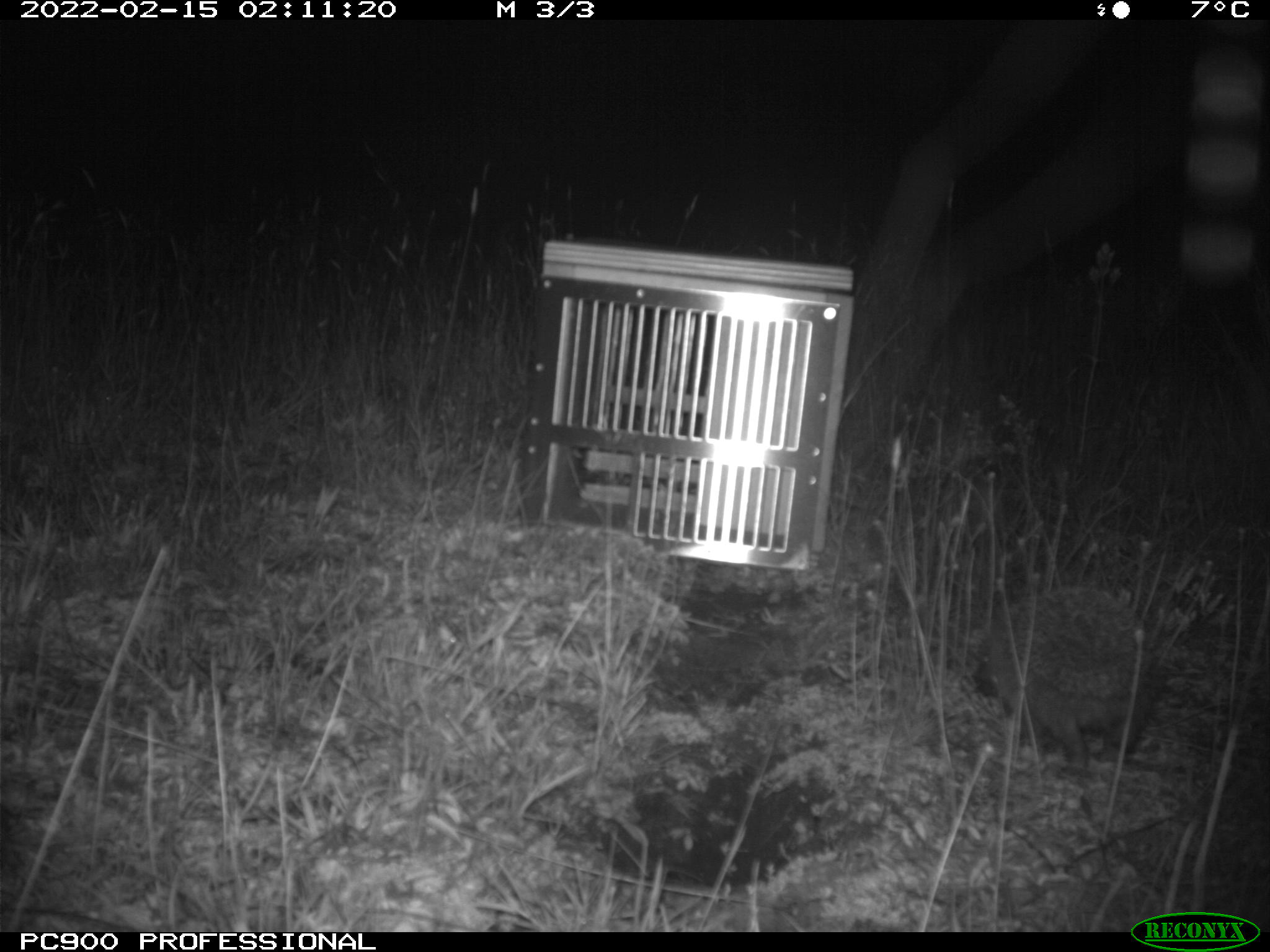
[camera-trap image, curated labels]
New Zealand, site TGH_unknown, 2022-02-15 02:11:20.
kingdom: Animalia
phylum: Chordata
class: Mammalia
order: Eulipotyphla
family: Erinaceidae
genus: Erinaceus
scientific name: Erinaceus europaeus europaeus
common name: european hedgehog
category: hedgehog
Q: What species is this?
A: Hedgehog (european hedgehog) (Erinaceus europaeus europaeus).